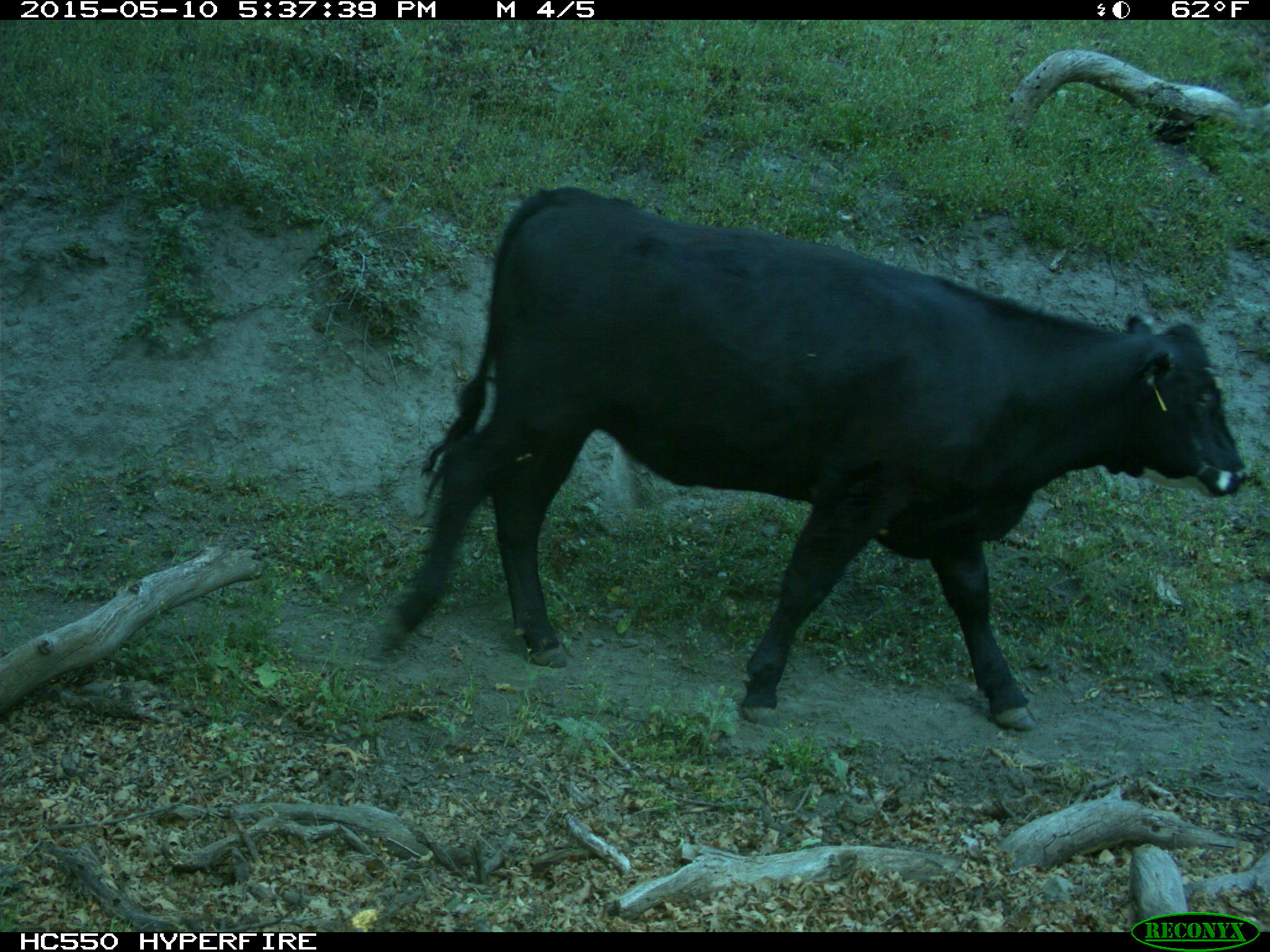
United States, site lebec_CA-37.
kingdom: Animalia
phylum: Chordata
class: Mammalia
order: Artiodactyla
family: Bovidae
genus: Bos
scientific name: Bos taurus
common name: domestic cow